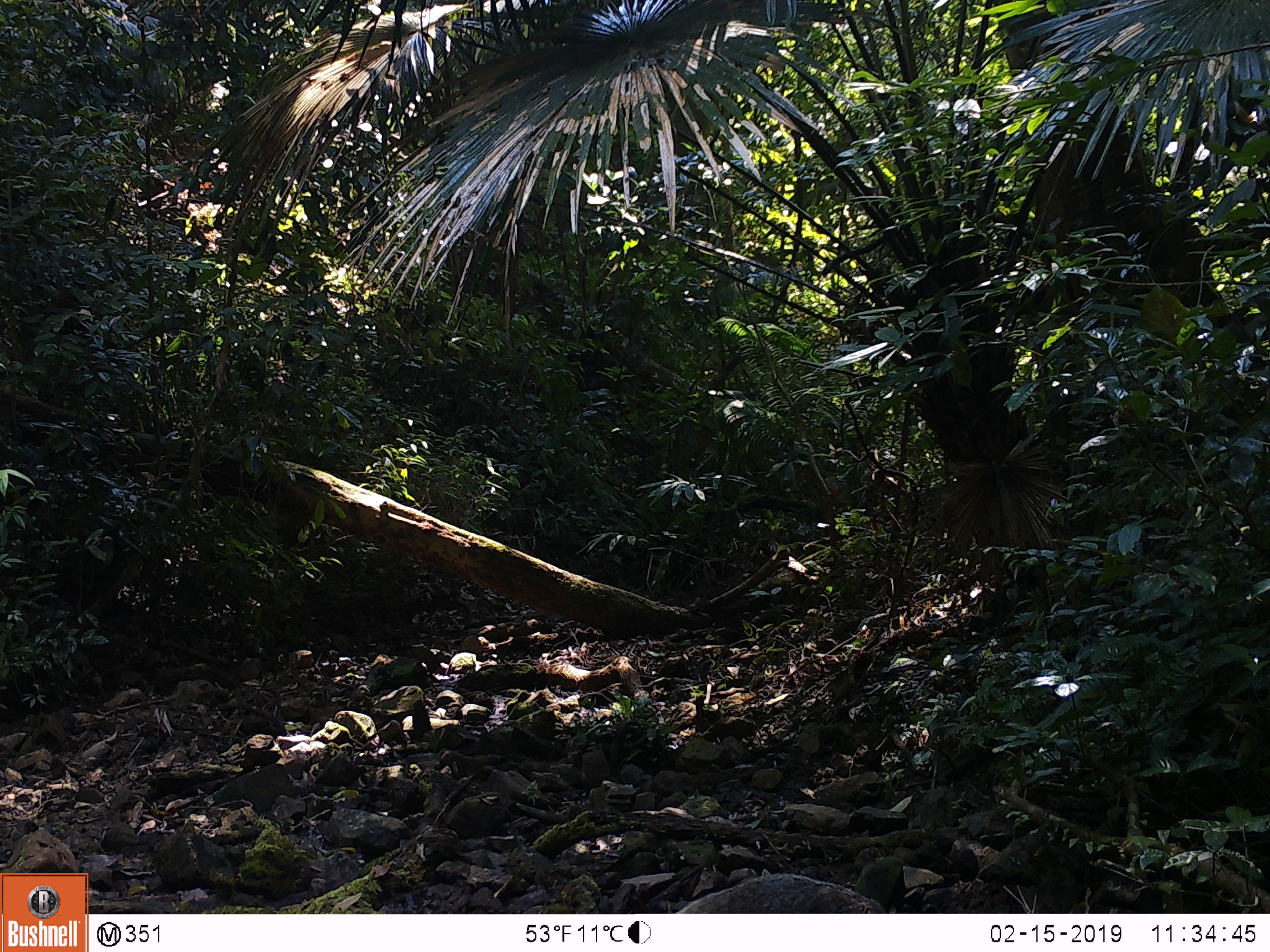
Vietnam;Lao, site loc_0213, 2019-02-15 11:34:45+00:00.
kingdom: Animalia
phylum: Chordata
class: Mammalia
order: Carnivora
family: Herpestidae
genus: Urva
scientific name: Urva urva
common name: crab-eating mongoose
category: crab eating mongoose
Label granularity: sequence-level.